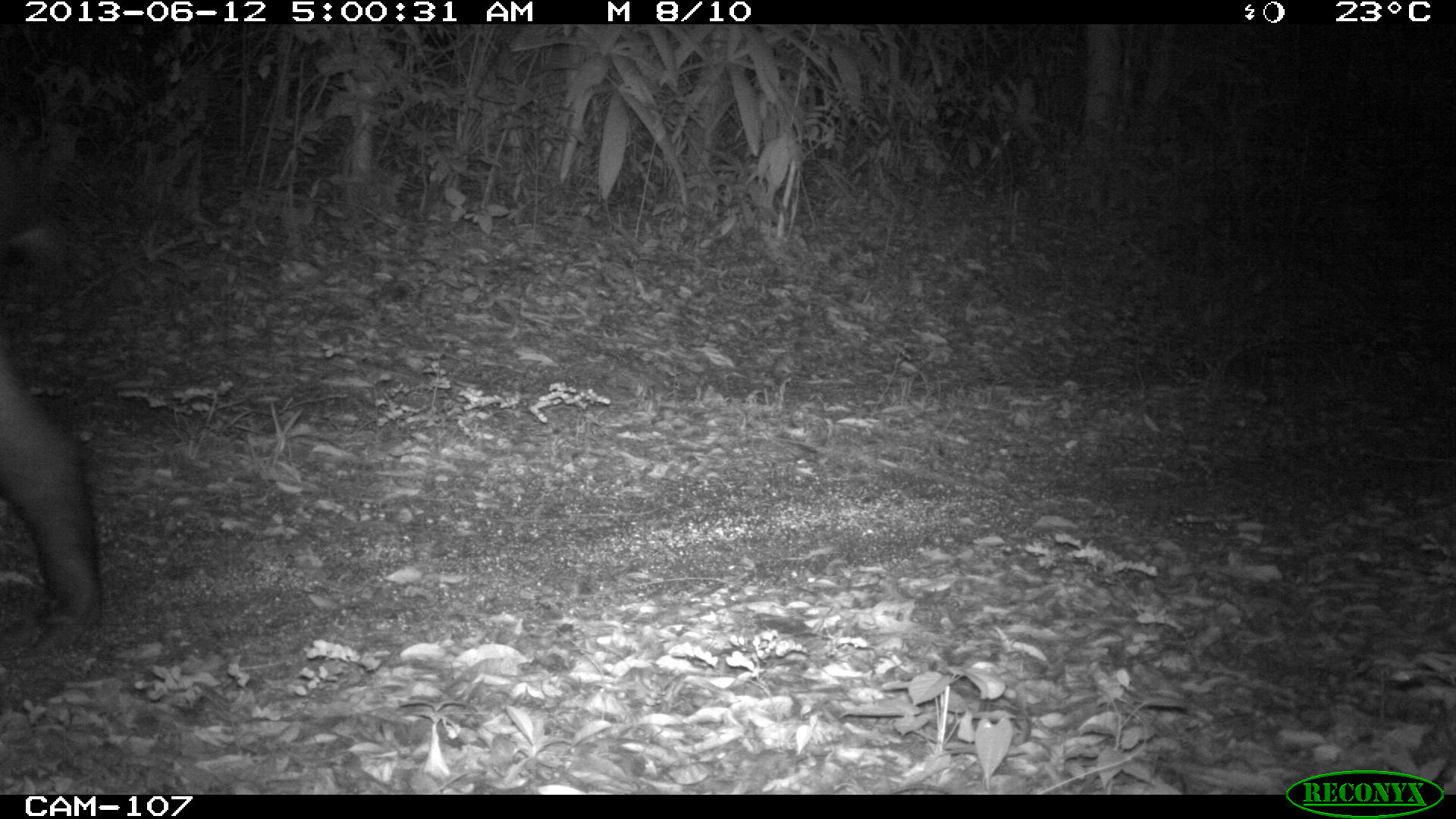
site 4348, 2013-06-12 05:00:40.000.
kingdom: Animalia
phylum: Chordata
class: Mammalia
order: Perissodactyla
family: Tapiridae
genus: Tapirus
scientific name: Tapirus bairdii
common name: baird's tapir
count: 2